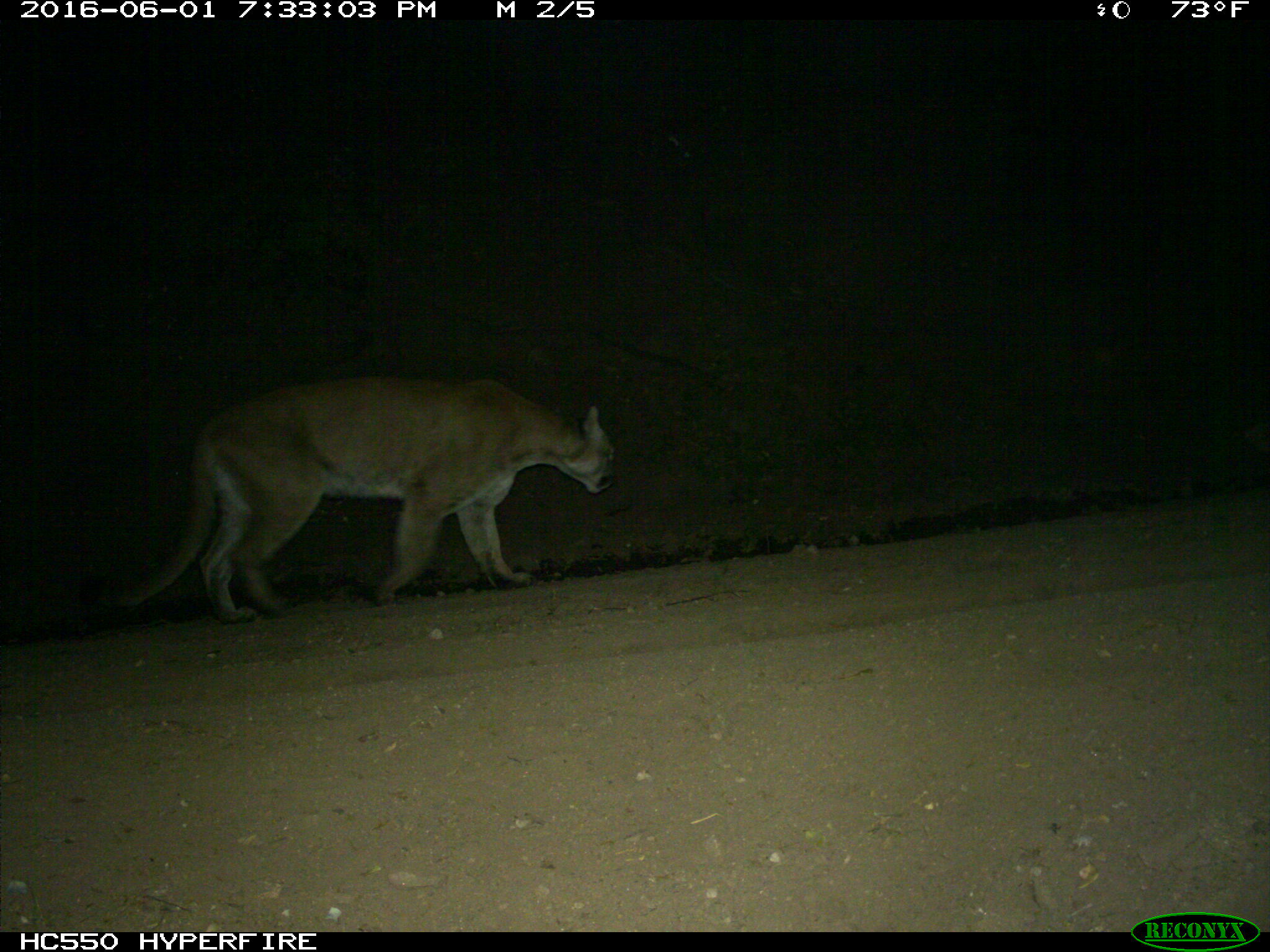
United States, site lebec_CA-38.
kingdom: Animalia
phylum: Chordata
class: Mammalia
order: Carnivora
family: Felidae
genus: Puma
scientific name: Puma concolor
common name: mountain lion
Puma concolor (mountain lion).